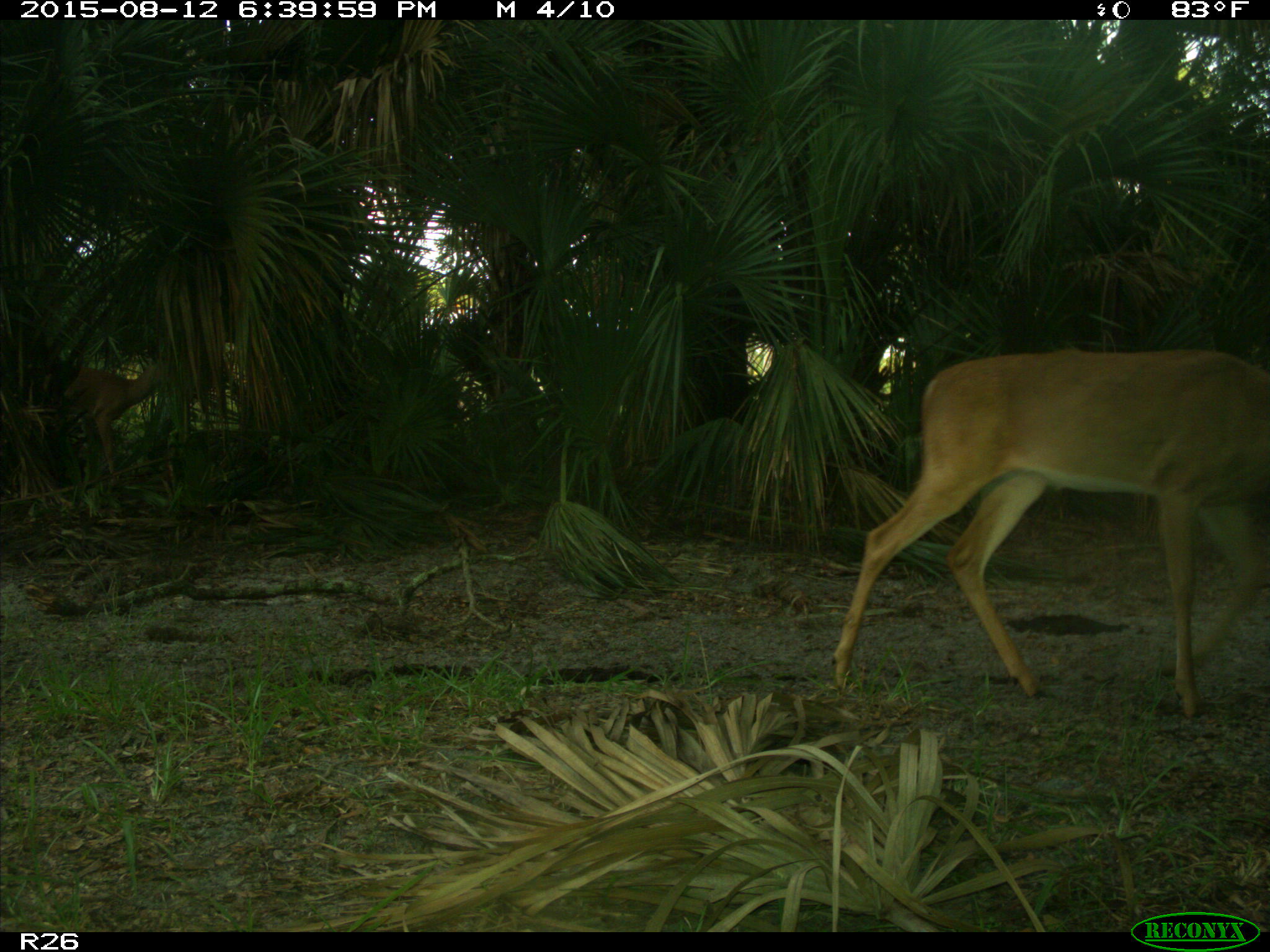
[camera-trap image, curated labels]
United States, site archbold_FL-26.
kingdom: Animalia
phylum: Chordata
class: Mammalia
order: Artiodactyla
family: Cervidae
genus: Odocoileus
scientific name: Odocoileus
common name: deer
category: unidentified deer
Unidentified deer (deer) (Odocoileus).